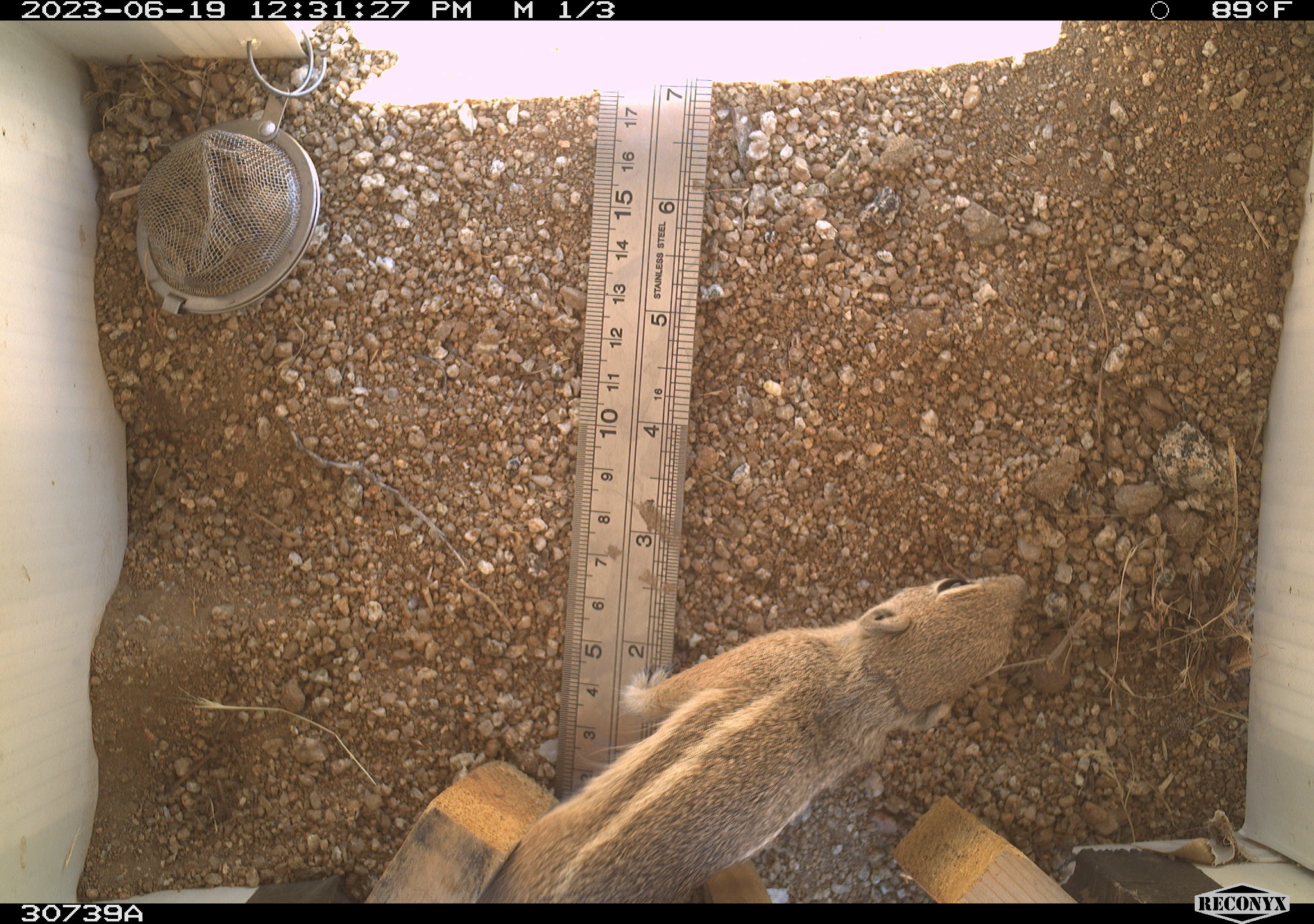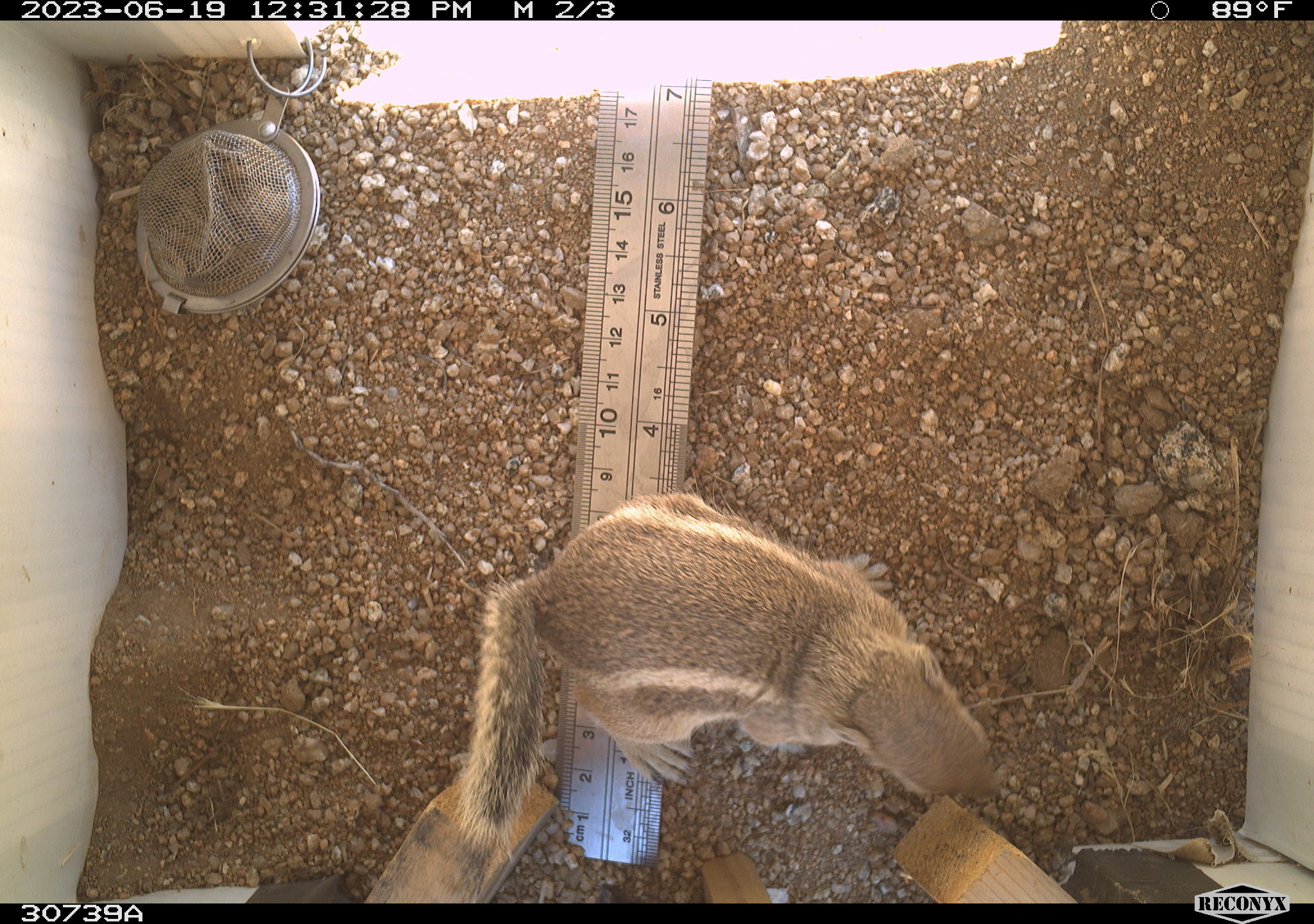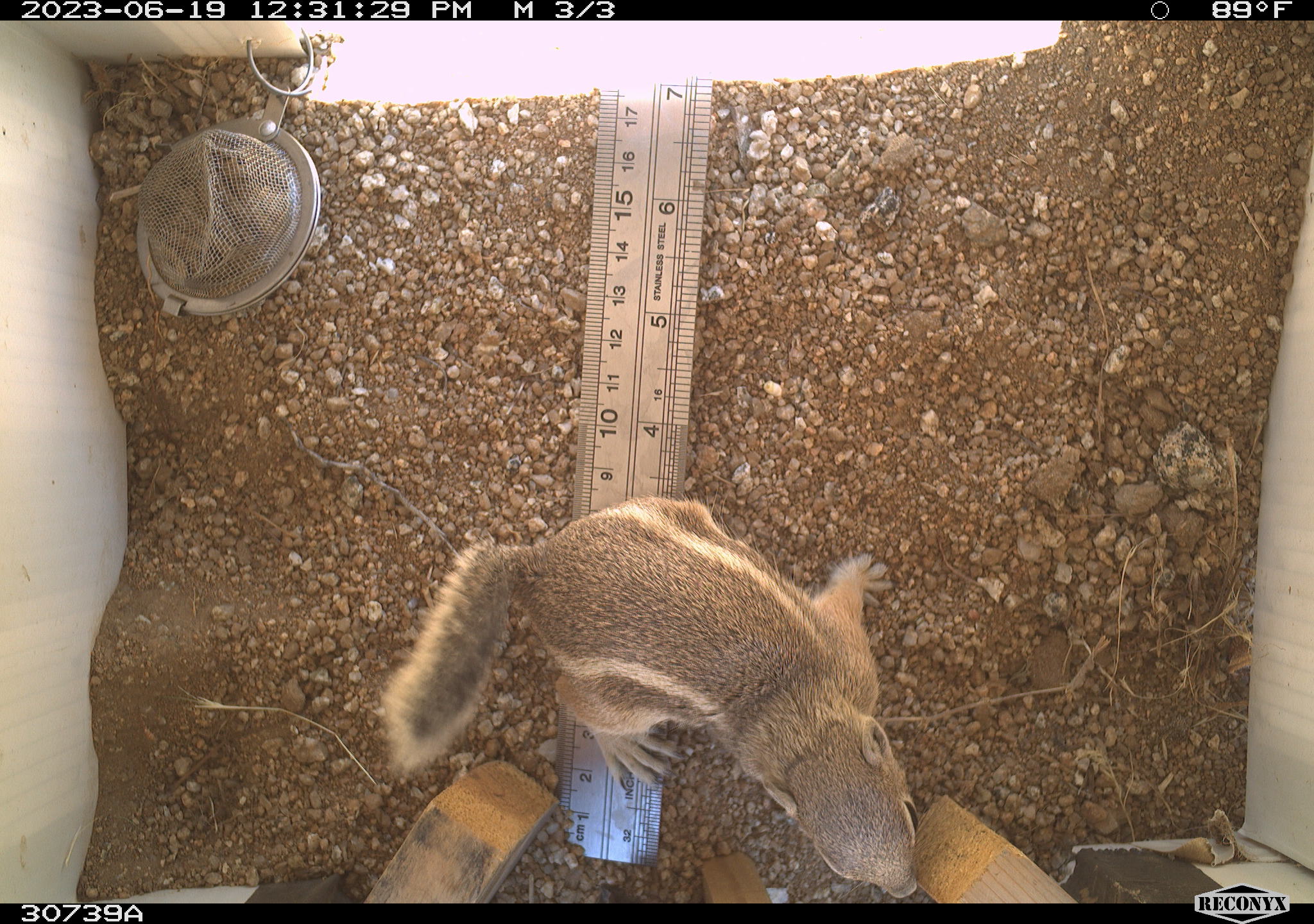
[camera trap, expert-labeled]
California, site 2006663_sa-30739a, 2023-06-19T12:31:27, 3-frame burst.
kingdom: Animalia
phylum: Chordata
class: Mammalia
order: Rodentia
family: Sciuridae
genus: Ammospermophilus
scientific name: Ammospermophilus leucurus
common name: white-tailed antelope squirrel